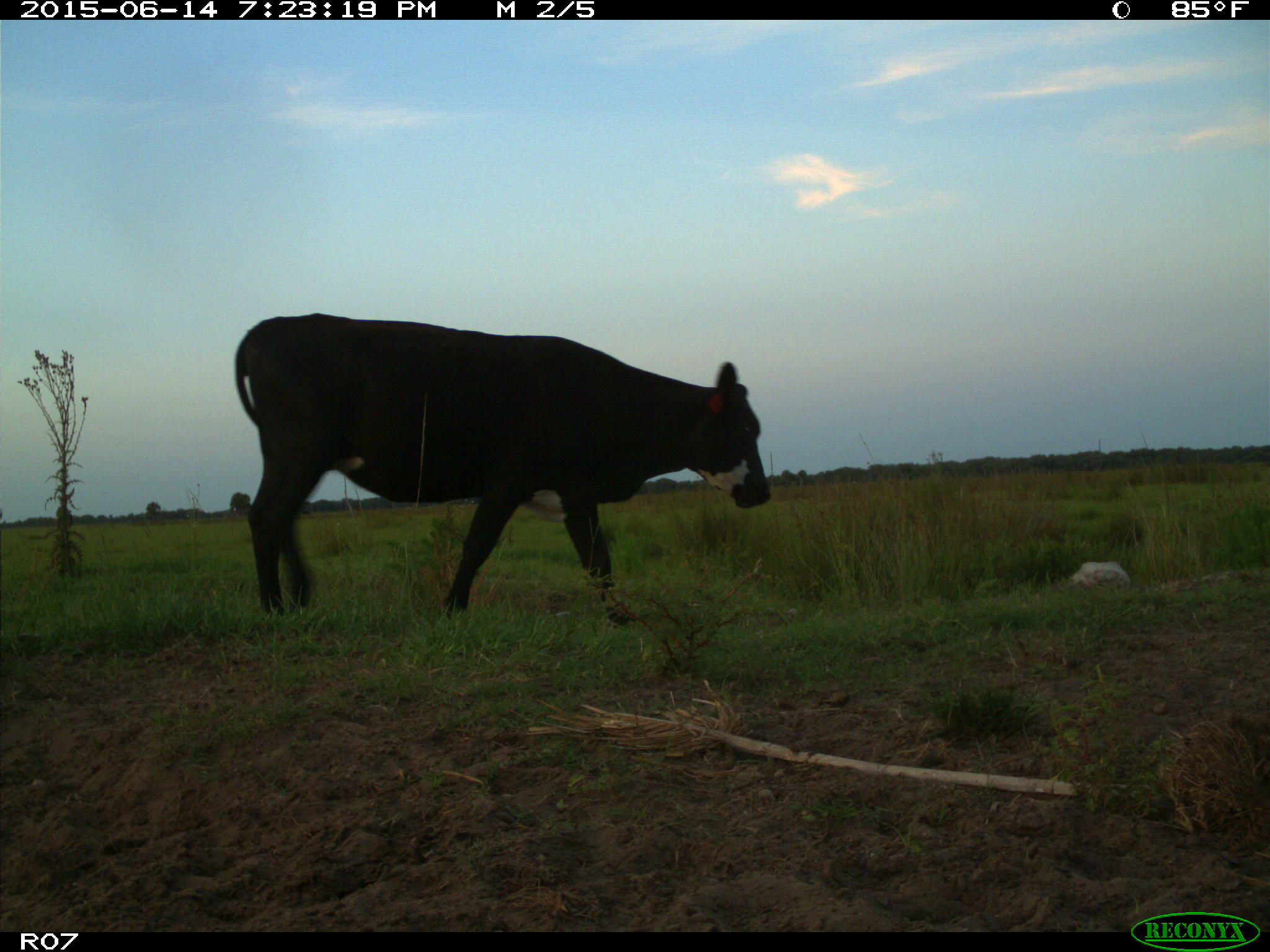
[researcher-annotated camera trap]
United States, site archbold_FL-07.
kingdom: Animalia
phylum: Chordata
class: Mammalia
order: Artiodactyla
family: Bovidae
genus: Bos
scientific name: Bos taurus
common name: domestic cow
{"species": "Bos taurus (domestic cow)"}